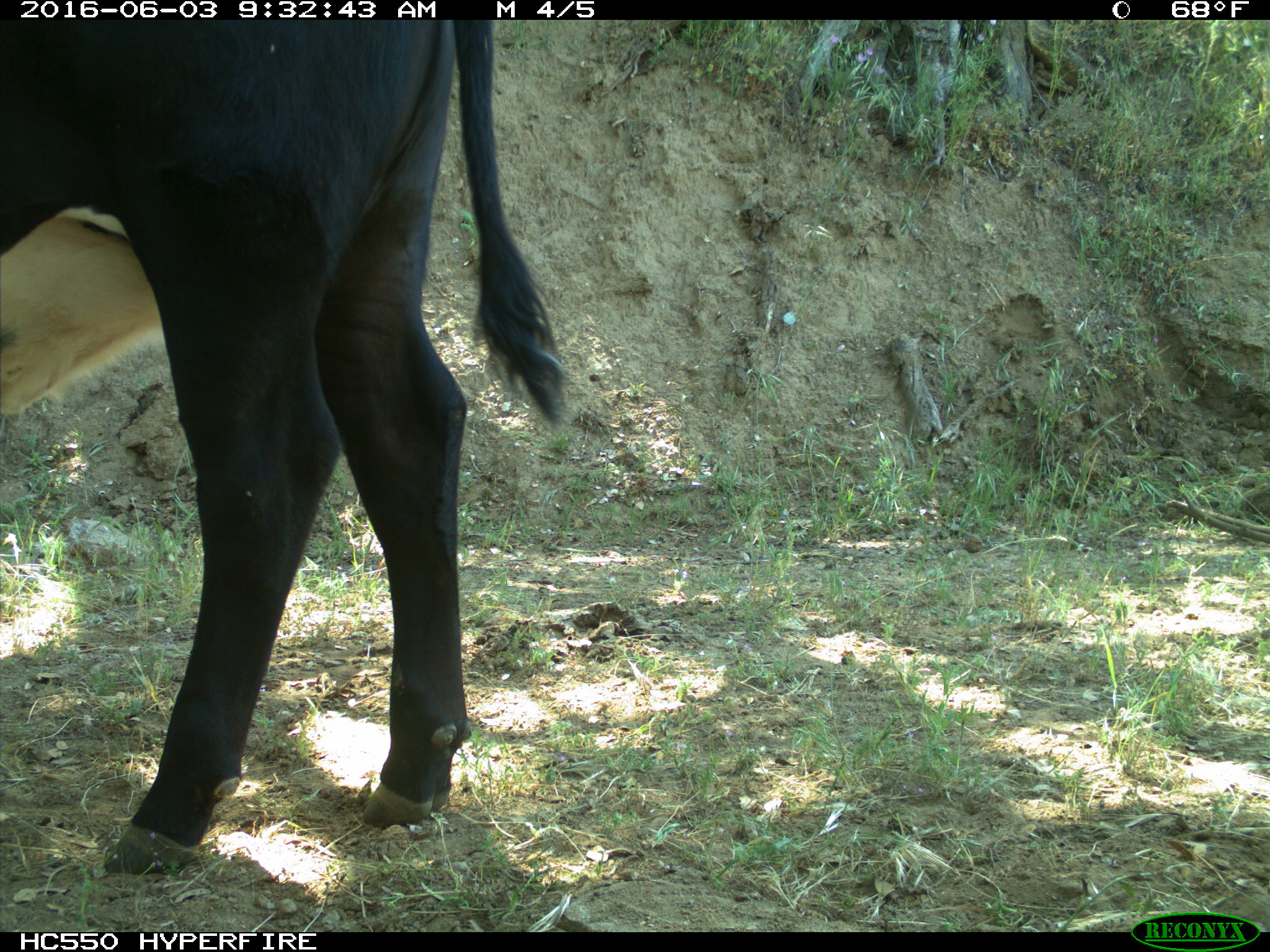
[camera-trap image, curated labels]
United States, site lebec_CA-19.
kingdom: Animalia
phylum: Chordata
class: Mammalia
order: Artiodactyla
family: Bovidae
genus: Bos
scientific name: Bos taurus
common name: domestic cow